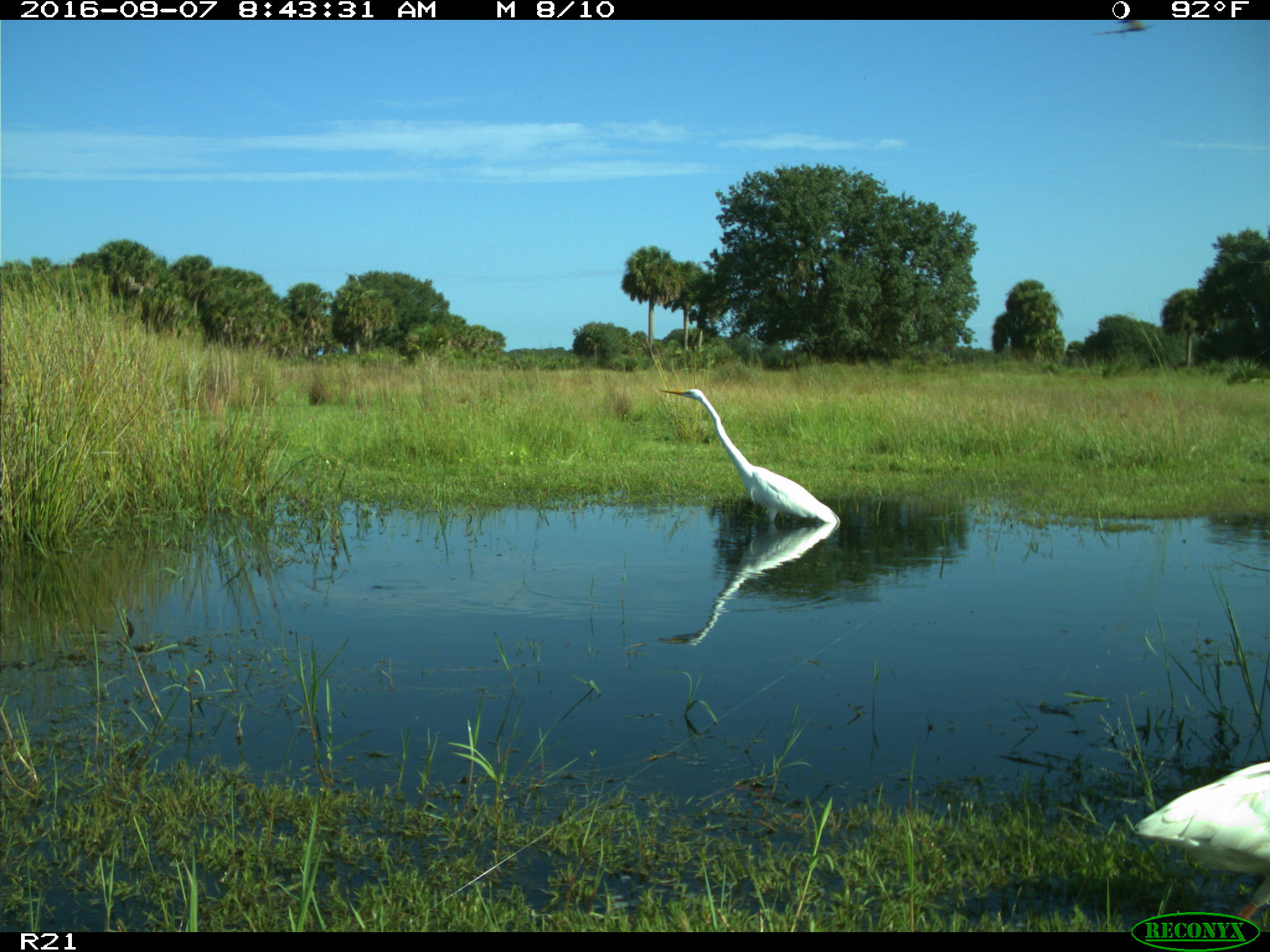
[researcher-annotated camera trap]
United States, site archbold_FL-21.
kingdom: Animalia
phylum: Chordata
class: Aves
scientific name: Aves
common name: birds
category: unidentified bird